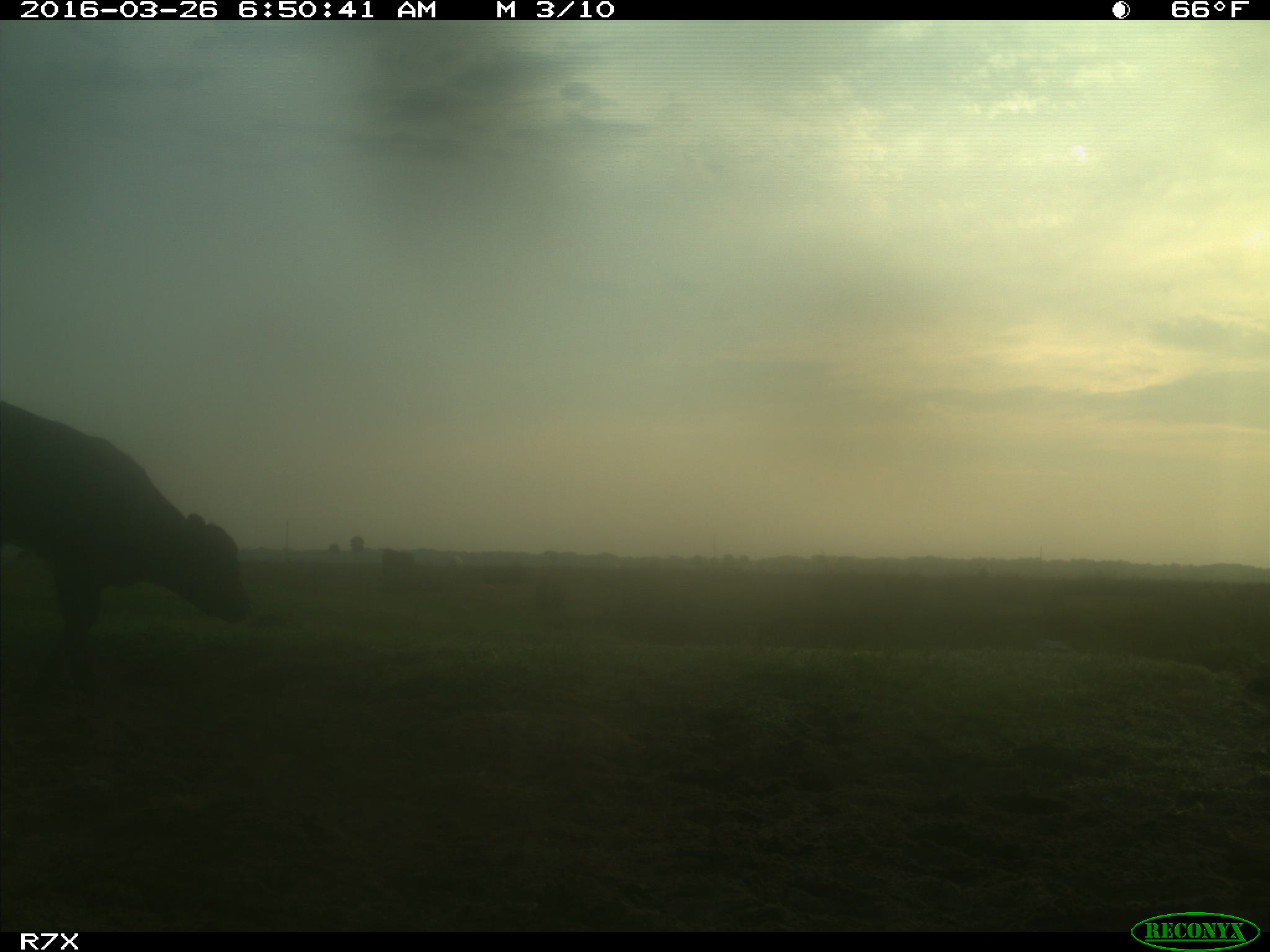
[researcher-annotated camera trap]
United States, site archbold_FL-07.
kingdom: Animalia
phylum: Chordata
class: Mammalia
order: Artiodactyla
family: Bovidae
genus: Bos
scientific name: Bos taurus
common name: domestic cow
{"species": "Bos taurus (domestic cow)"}